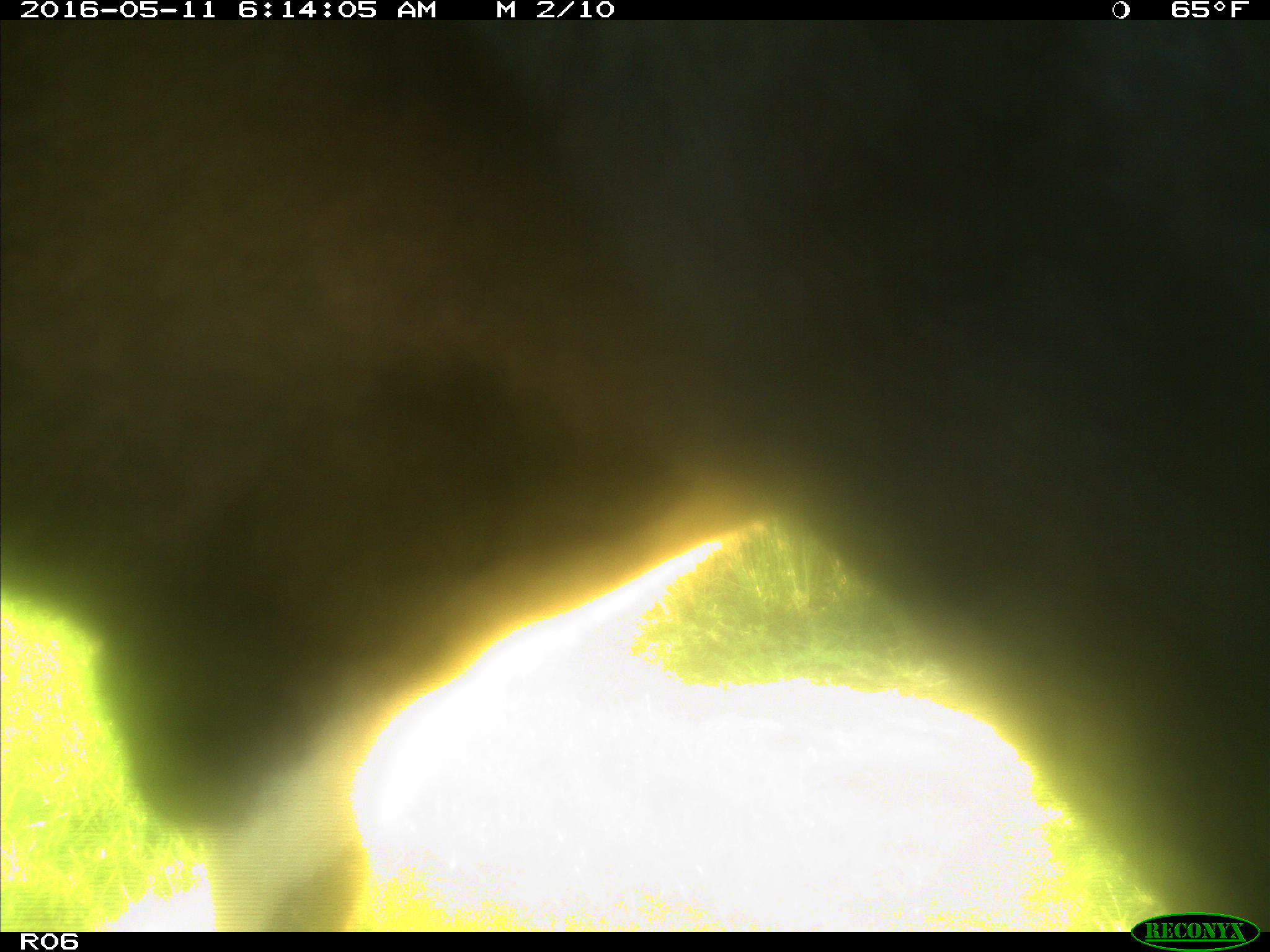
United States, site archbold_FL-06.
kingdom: Animalia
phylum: Chordata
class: Mammalia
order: Artiodactyla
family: Bovidae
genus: Bos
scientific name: Bos taurus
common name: domestic cow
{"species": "Bos taurus (domestic cow)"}